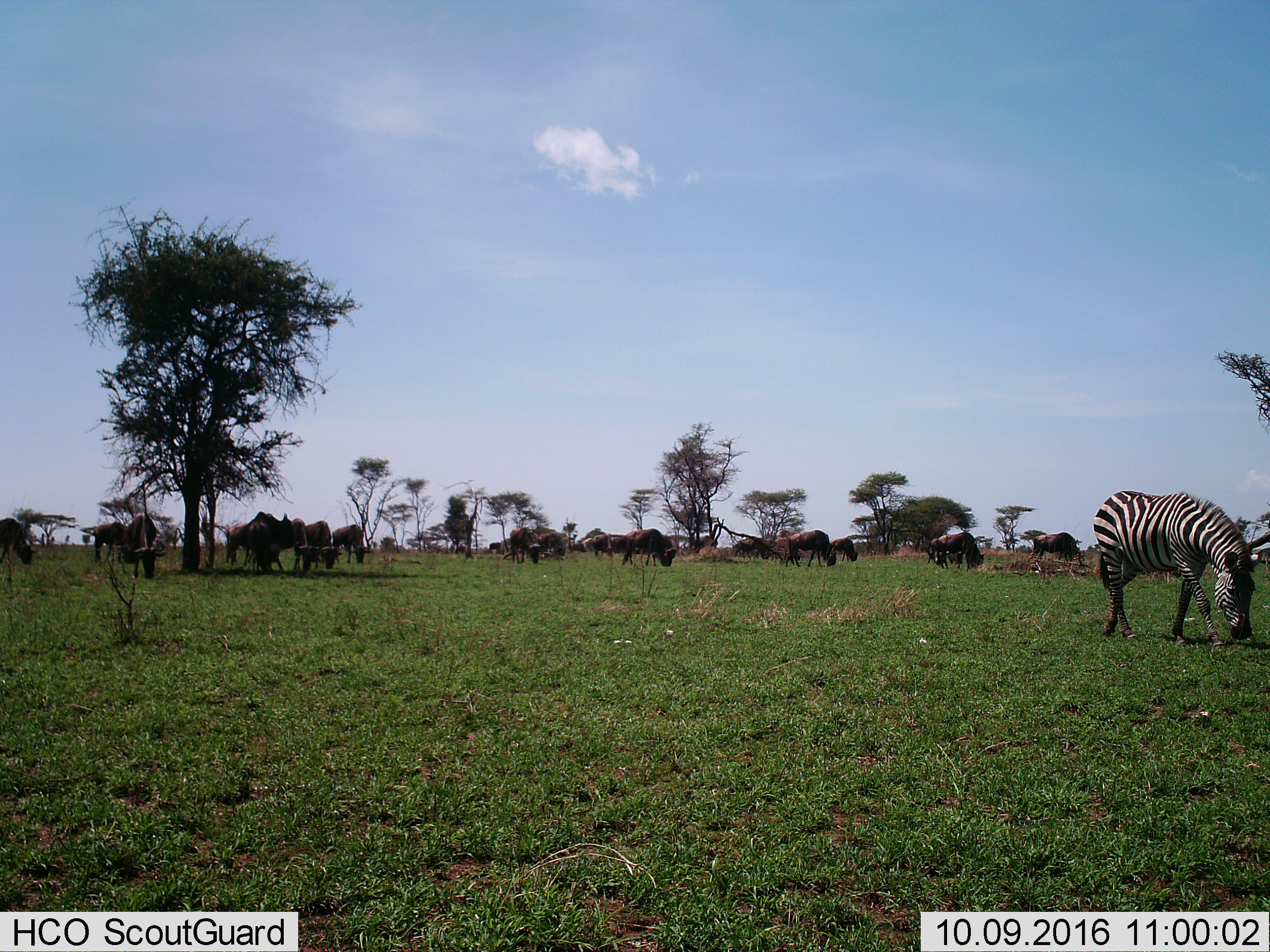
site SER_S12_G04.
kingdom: Animalia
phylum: Chordata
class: Mammalia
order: Artiodactyla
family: Bovidae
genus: Connochaetes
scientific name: Connochaetes taurinus taurinus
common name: blue wildebeest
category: wildebeestblue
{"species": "wildebeestblue (blue wildebeest) (Connochaetes taurinus taurinus)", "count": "11-50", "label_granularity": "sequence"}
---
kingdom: Animalia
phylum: Chordata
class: Mammalia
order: Perissodactyla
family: Equidae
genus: Equus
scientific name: Equus quagga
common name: plains zebra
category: zebraplains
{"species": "zebraplains (plains zebra) (Equus quagga)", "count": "1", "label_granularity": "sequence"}